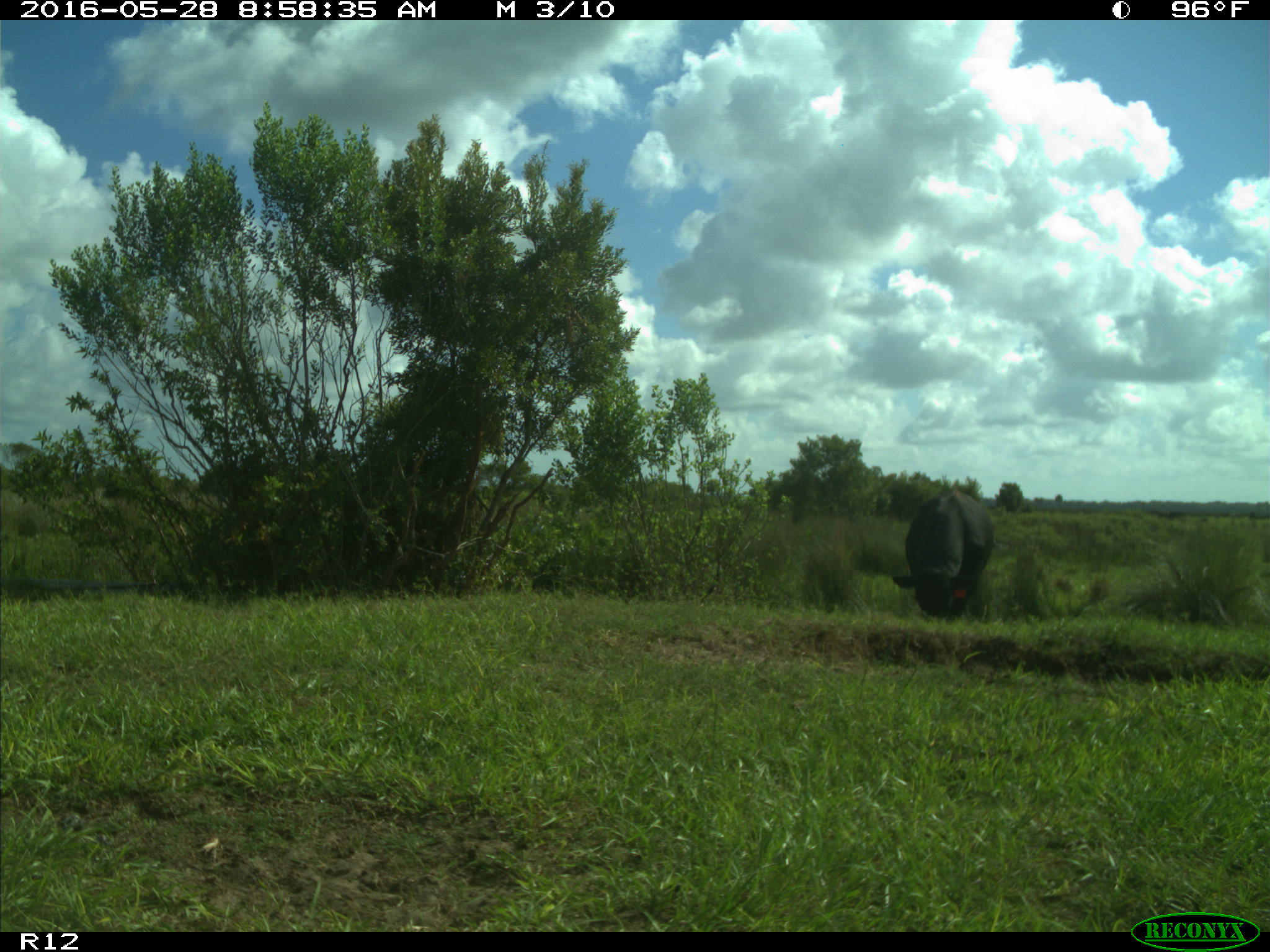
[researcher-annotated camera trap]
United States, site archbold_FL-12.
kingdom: Animalia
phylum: Chordata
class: Mammalia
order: Artiodactyla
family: Bovidae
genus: Bos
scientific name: Bos taurus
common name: domestic cow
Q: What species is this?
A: Bos taurus (domestic cow).